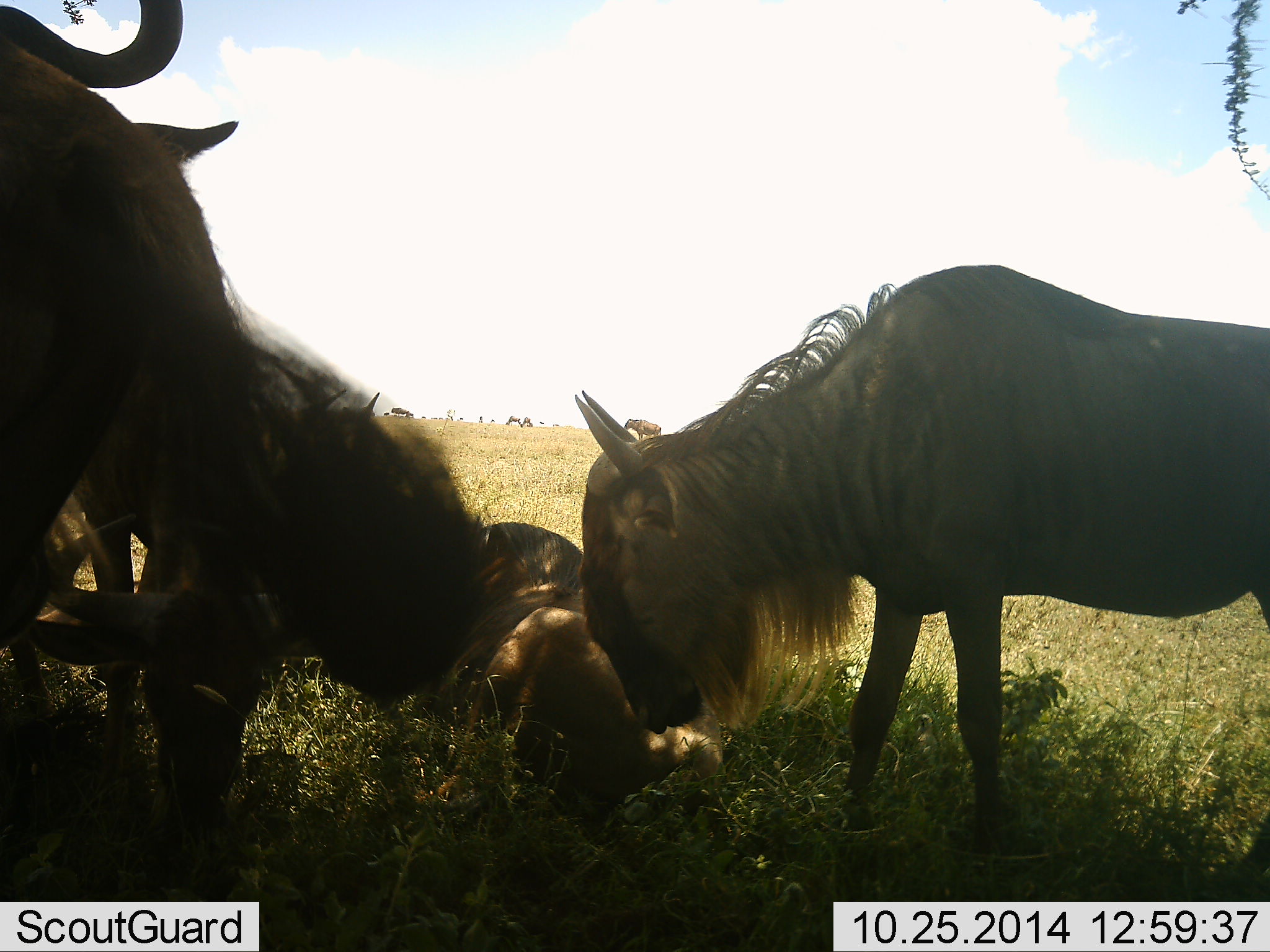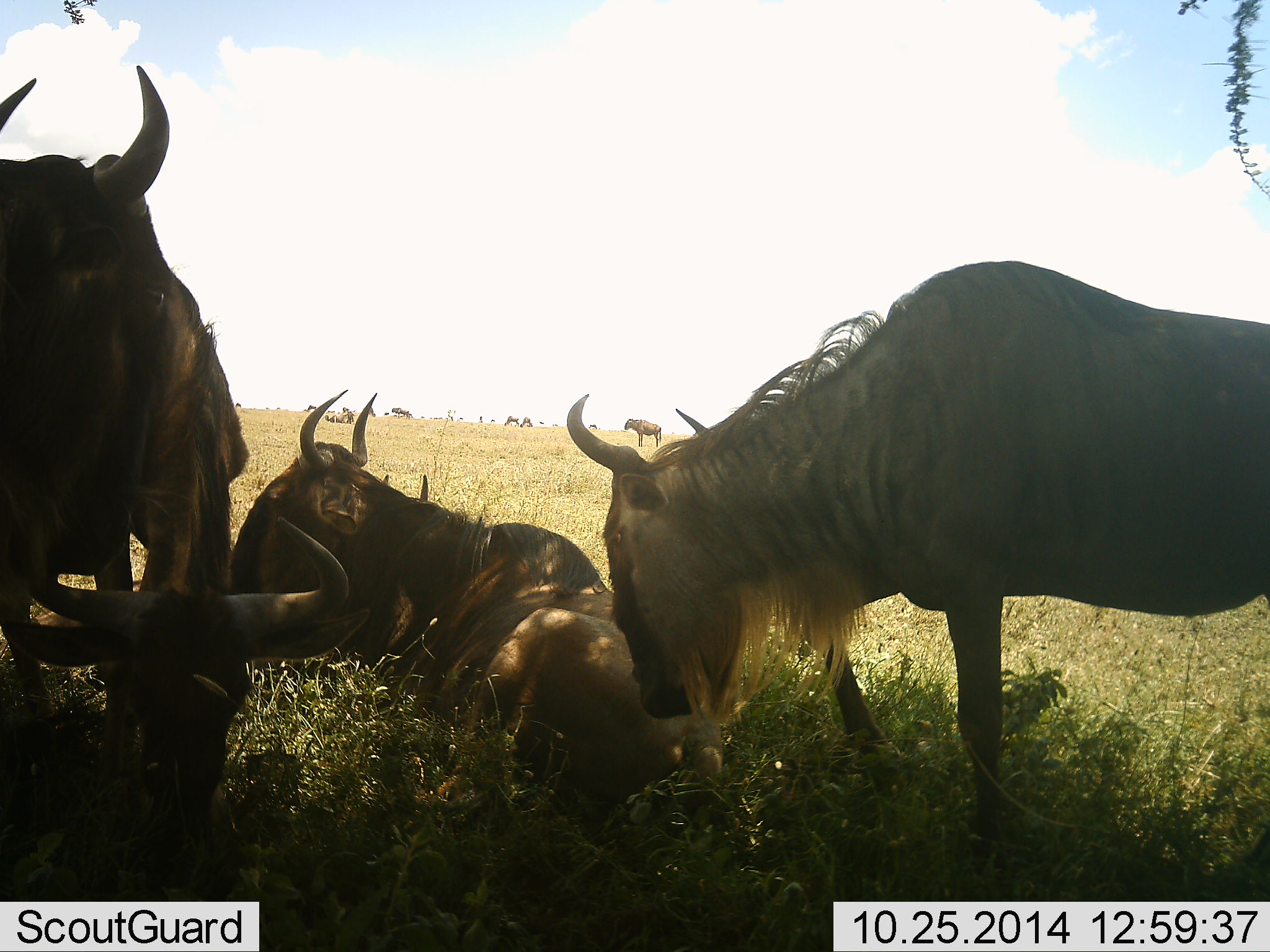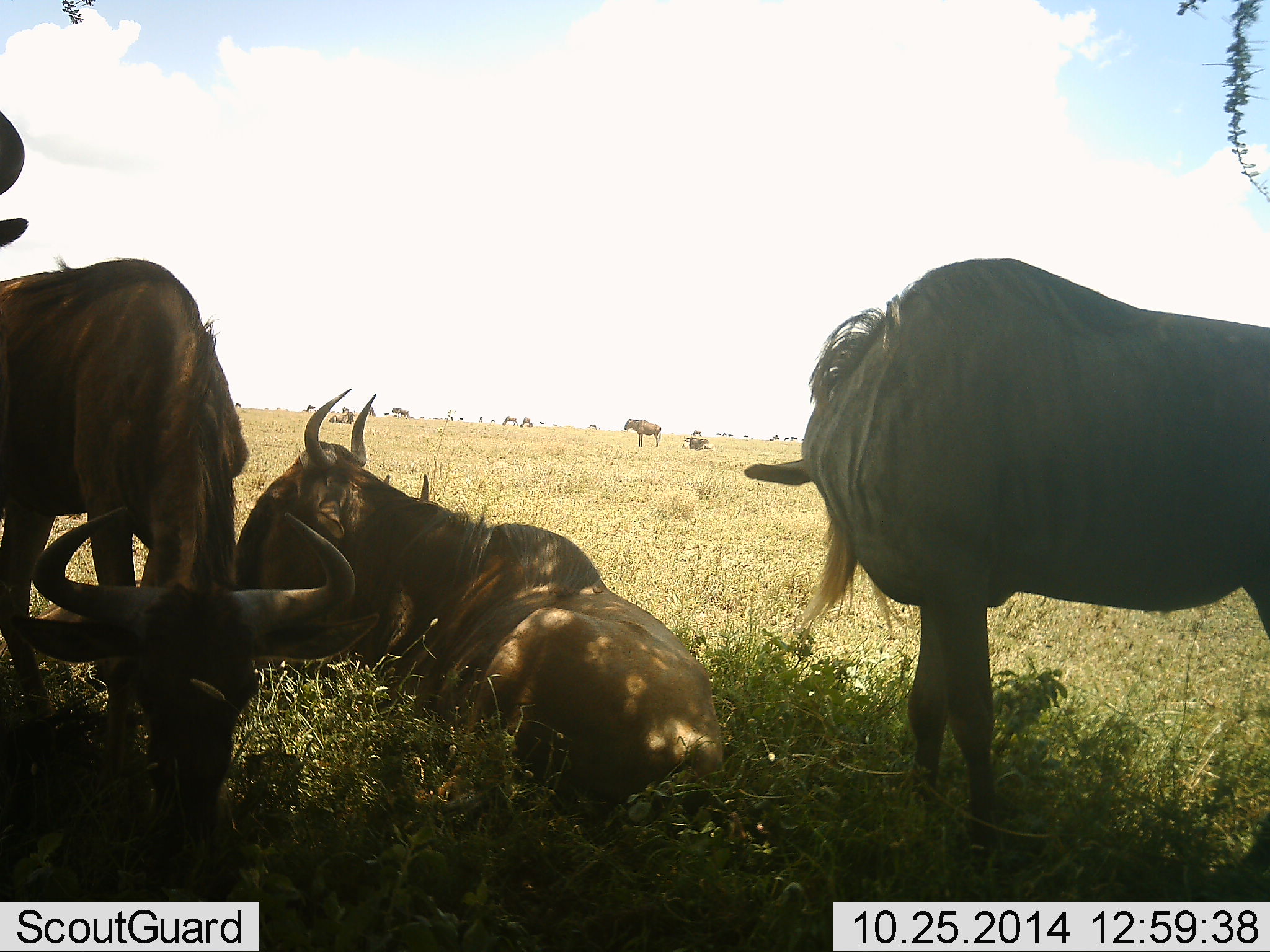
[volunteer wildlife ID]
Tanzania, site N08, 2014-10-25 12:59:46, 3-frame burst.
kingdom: Animalia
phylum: Chordata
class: Mammalia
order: Artiodactyla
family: Bovidae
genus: Connochaetes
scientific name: Connochaetes taurinus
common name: blue wildebeest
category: wildebeest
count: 6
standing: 70%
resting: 100%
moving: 10%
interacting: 0%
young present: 10%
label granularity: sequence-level